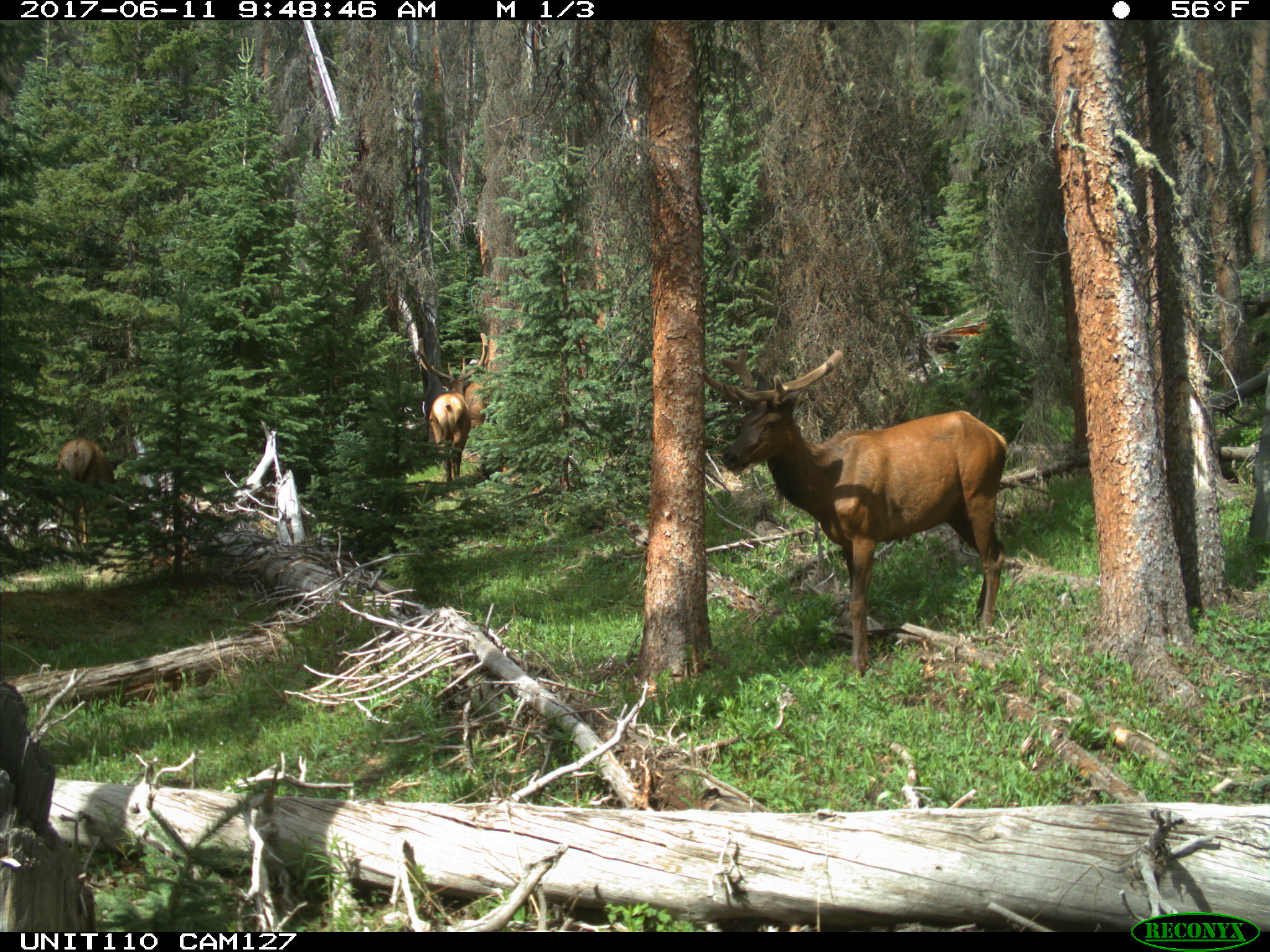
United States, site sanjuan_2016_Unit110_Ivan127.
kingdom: Animalia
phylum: Chordata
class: Mammalia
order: Artiodactyla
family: Cervidae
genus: Cervus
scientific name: Cervus elaphus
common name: red deer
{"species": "Cervus elaphus (red deer)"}